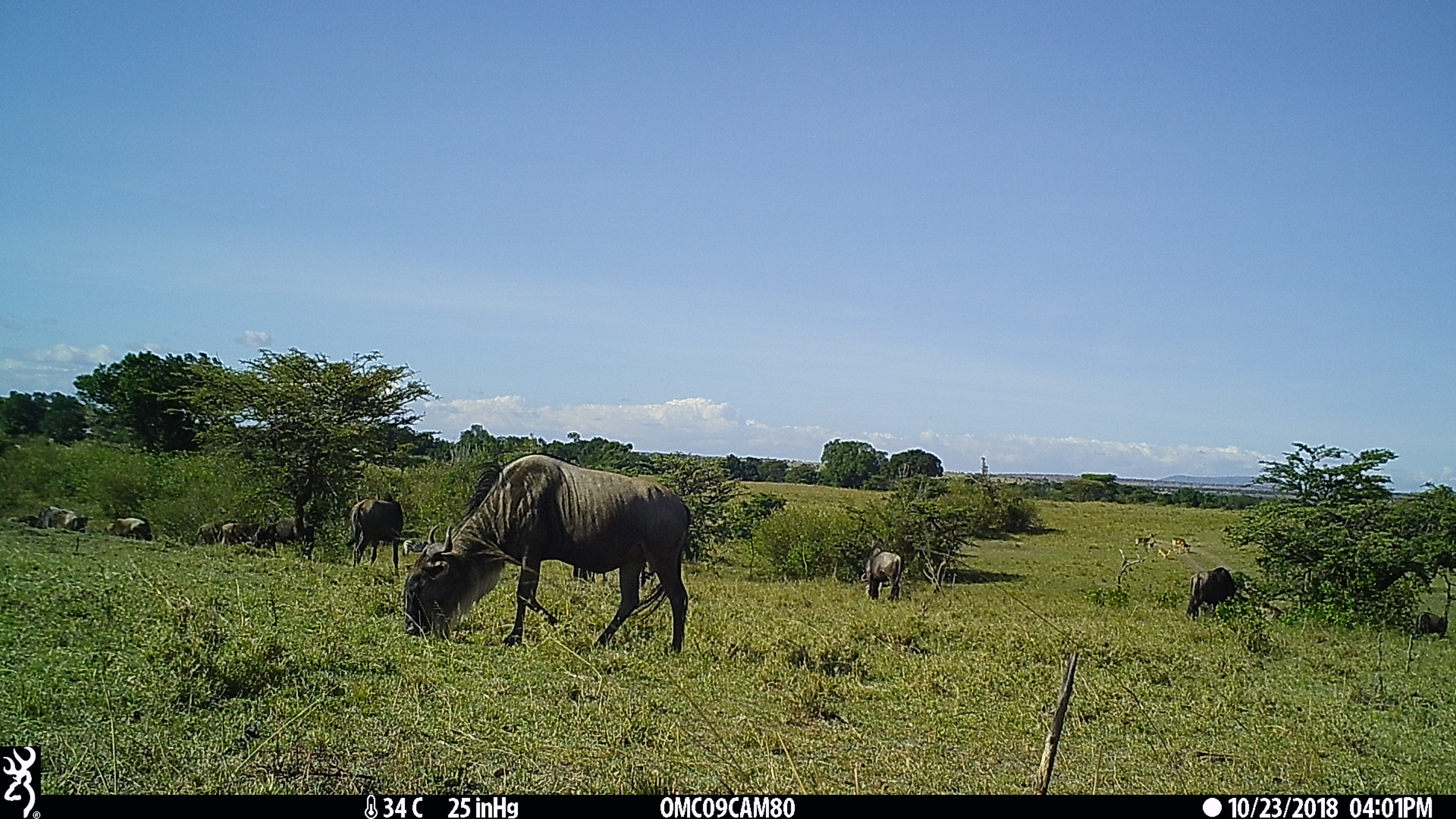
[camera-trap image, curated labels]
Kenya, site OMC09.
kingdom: Animalia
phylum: Chordata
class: Mammalia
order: Artiodactyla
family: Bovidae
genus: Connochaetes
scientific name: Connochaetes taurinus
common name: blue wildebeest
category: wildebeest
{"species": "wildebeest (blue wildebeest) (Connochaetes taurinus)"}